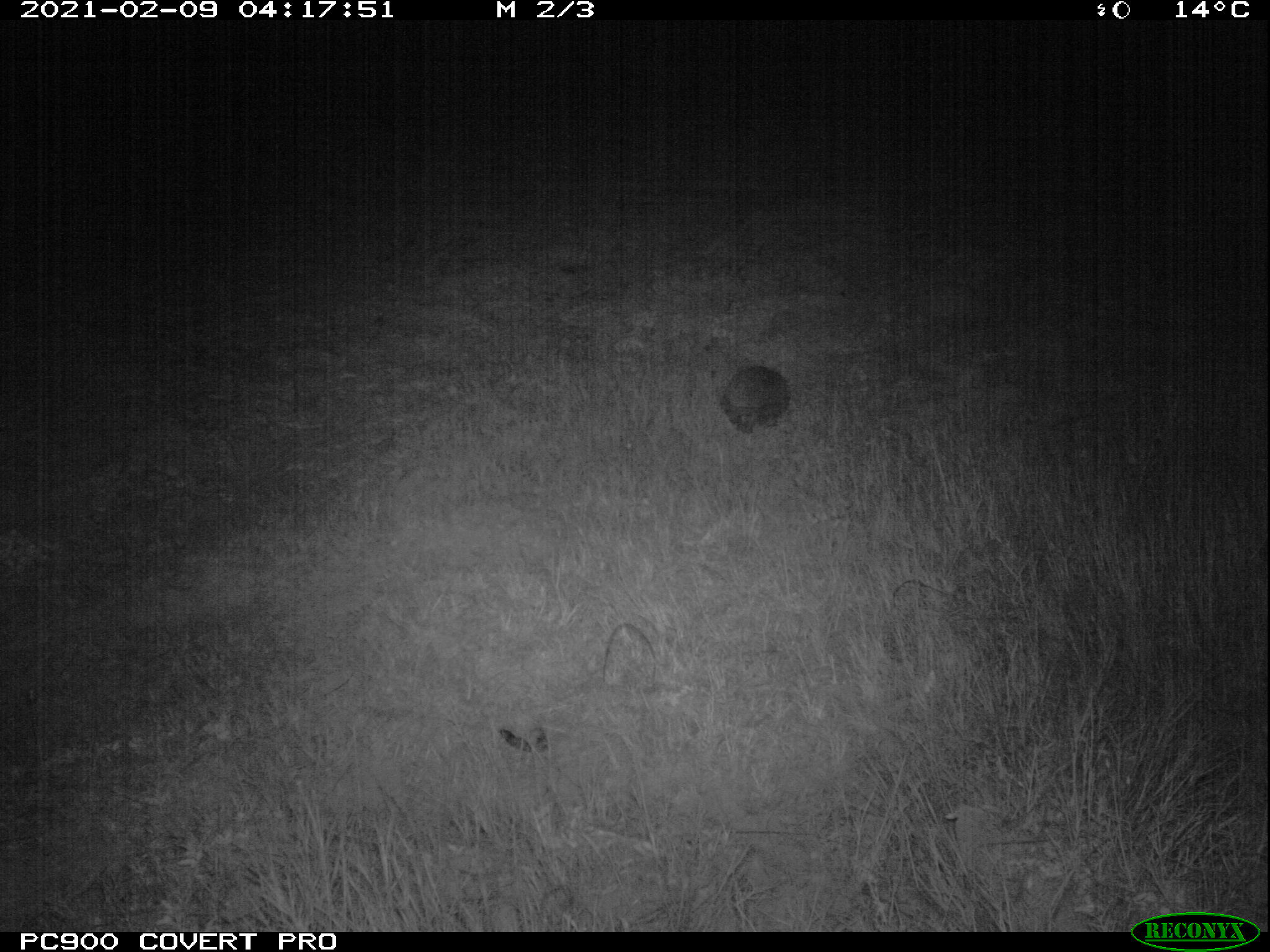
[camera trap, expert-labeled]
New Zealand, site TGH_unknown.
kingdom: Animalia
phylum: Chordata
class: Mammalia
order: Eulipotyphla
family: Erinaceidae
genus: Erinaceus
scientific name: Erinaceus europaeus europaeus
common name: european hedgehog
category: hedgehog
Hedgehog (european hedgehog) (Erinaceus europaeus europaeus).